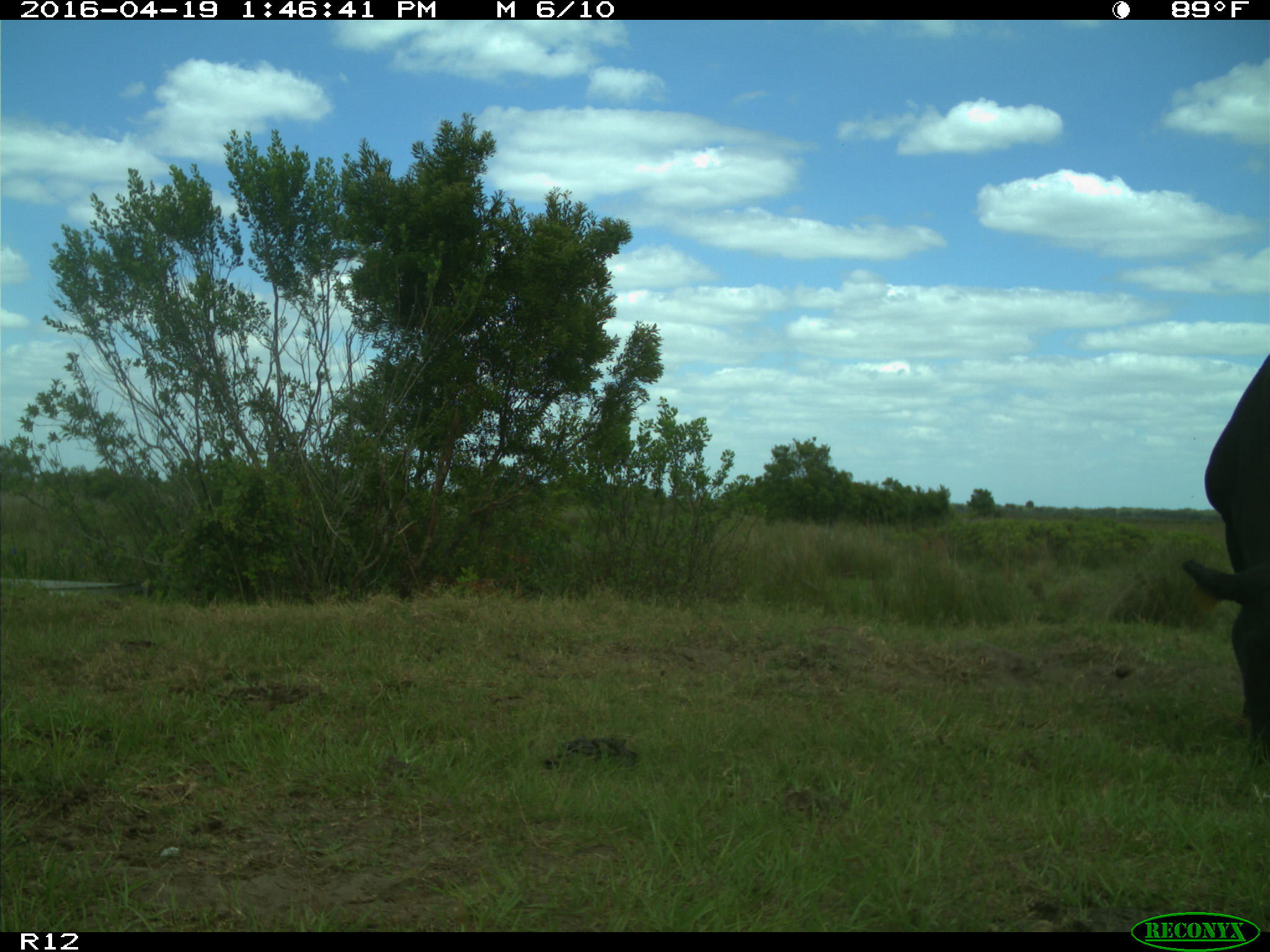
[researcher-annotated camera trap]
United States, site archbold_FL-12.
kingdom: Animalia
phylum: Chordata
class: Mammalia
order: Artiodactyla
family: Bovidae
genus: Bos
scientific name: Bos taurus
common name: domestic cow